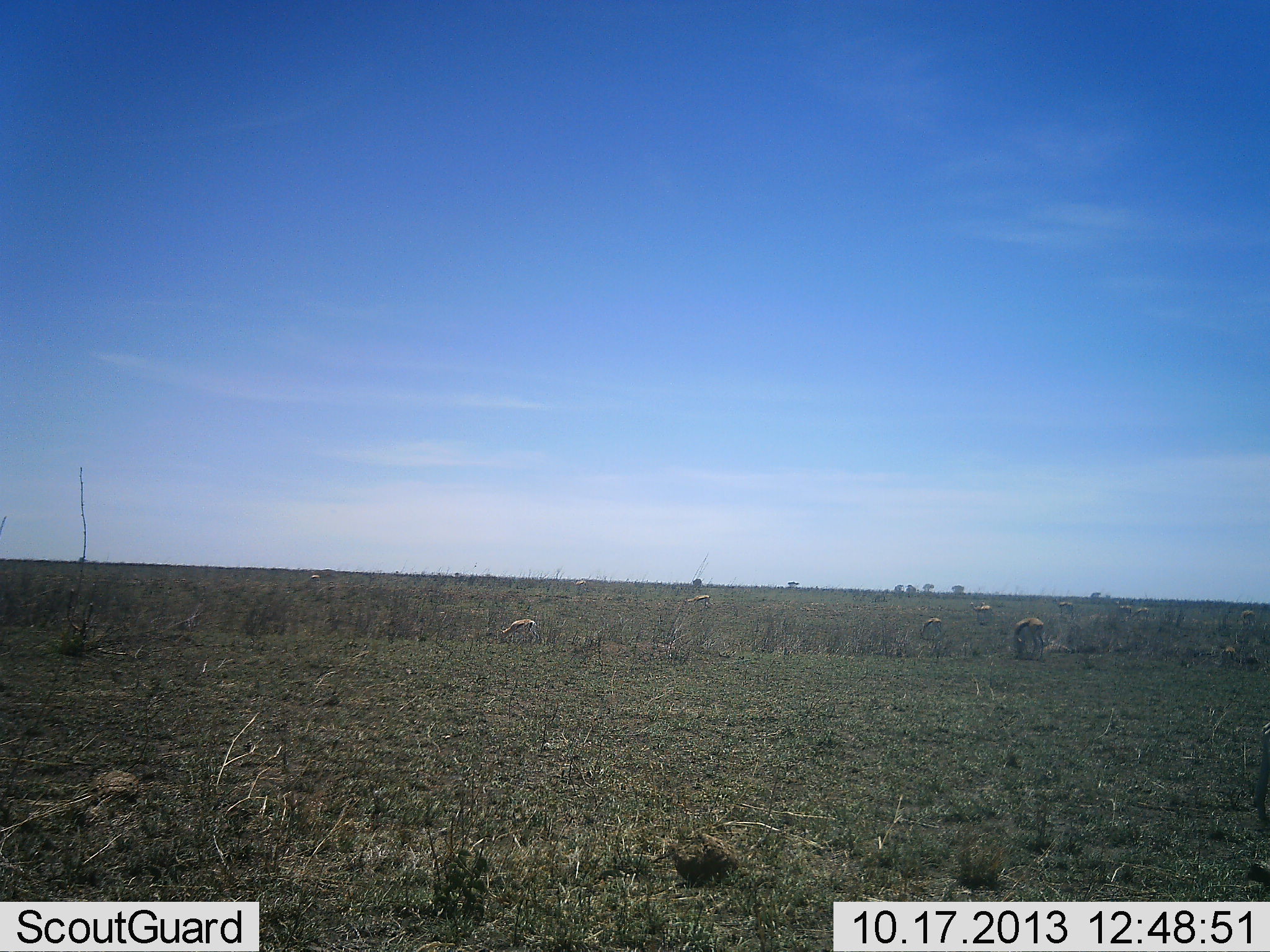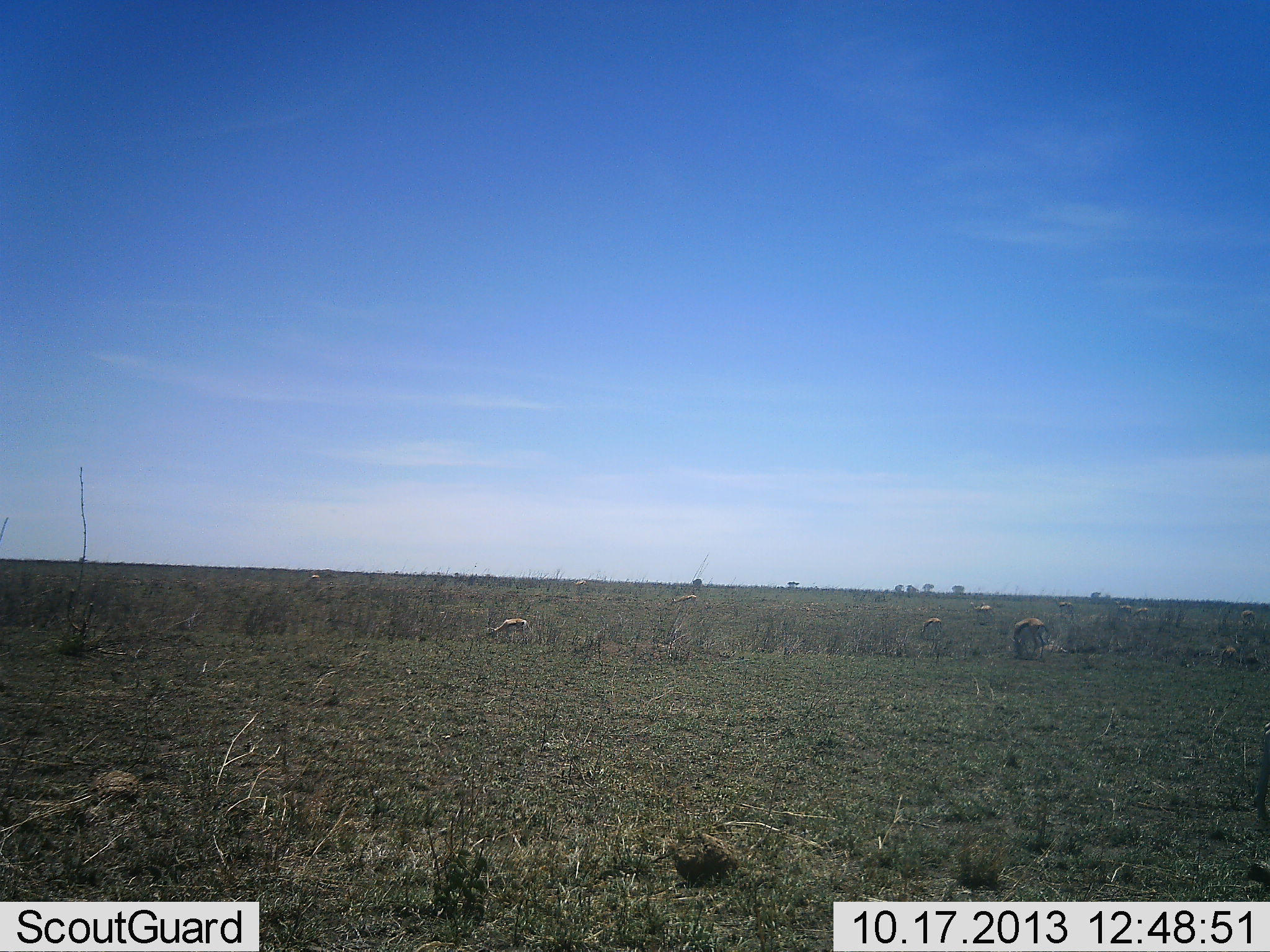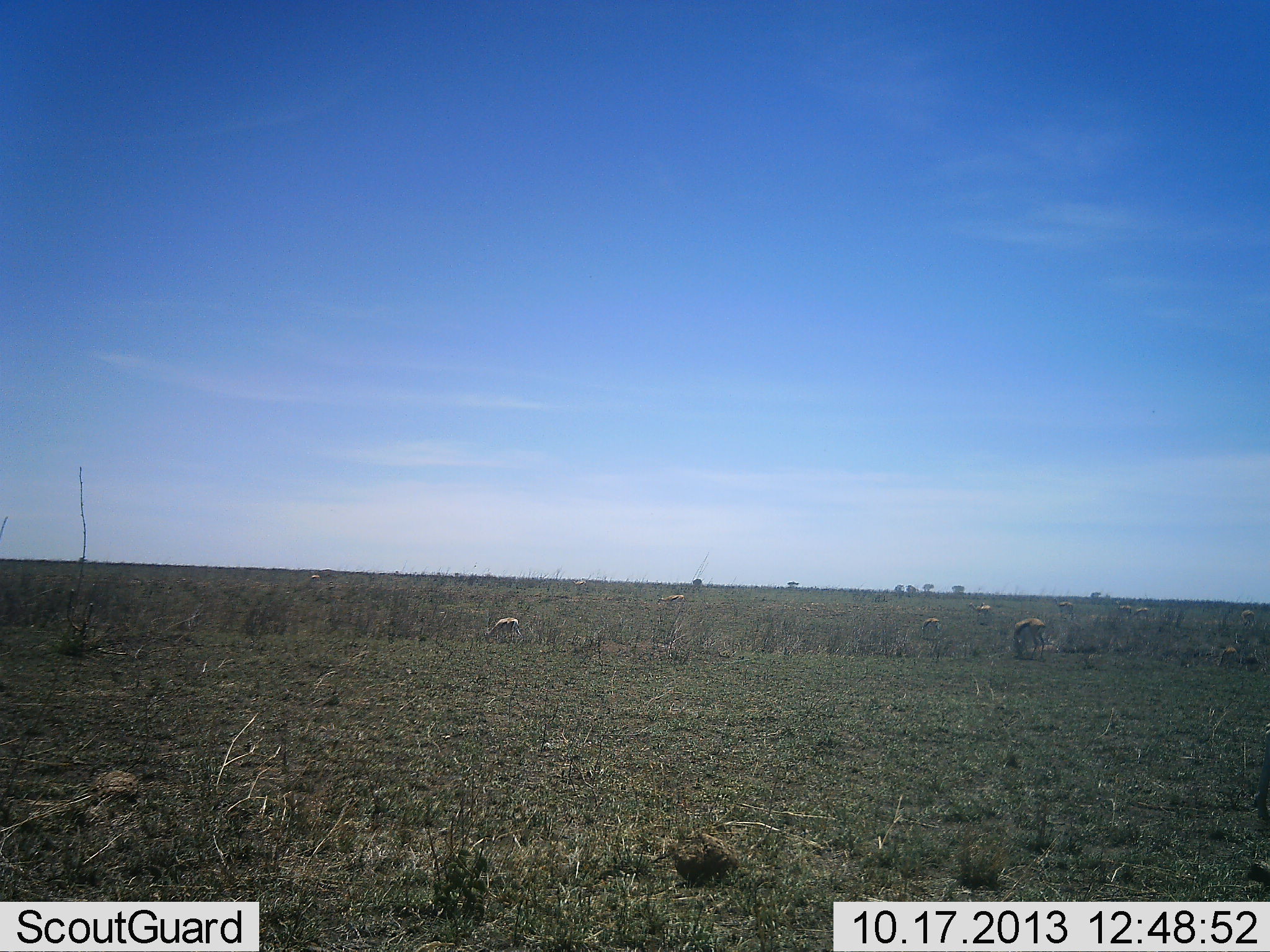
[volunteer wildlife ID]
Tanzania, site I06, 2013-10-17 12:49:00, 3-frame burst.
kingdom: Animalia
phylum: Chordata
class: Mammalia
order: Artiodactyla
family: Bovidae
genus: Eudorcas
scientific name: Eudorcas thomsonii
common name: thomson's gazelle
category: gazellethomsons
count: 6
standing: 43%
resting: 0%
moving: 29%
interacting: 0%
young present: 0%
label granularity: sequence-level